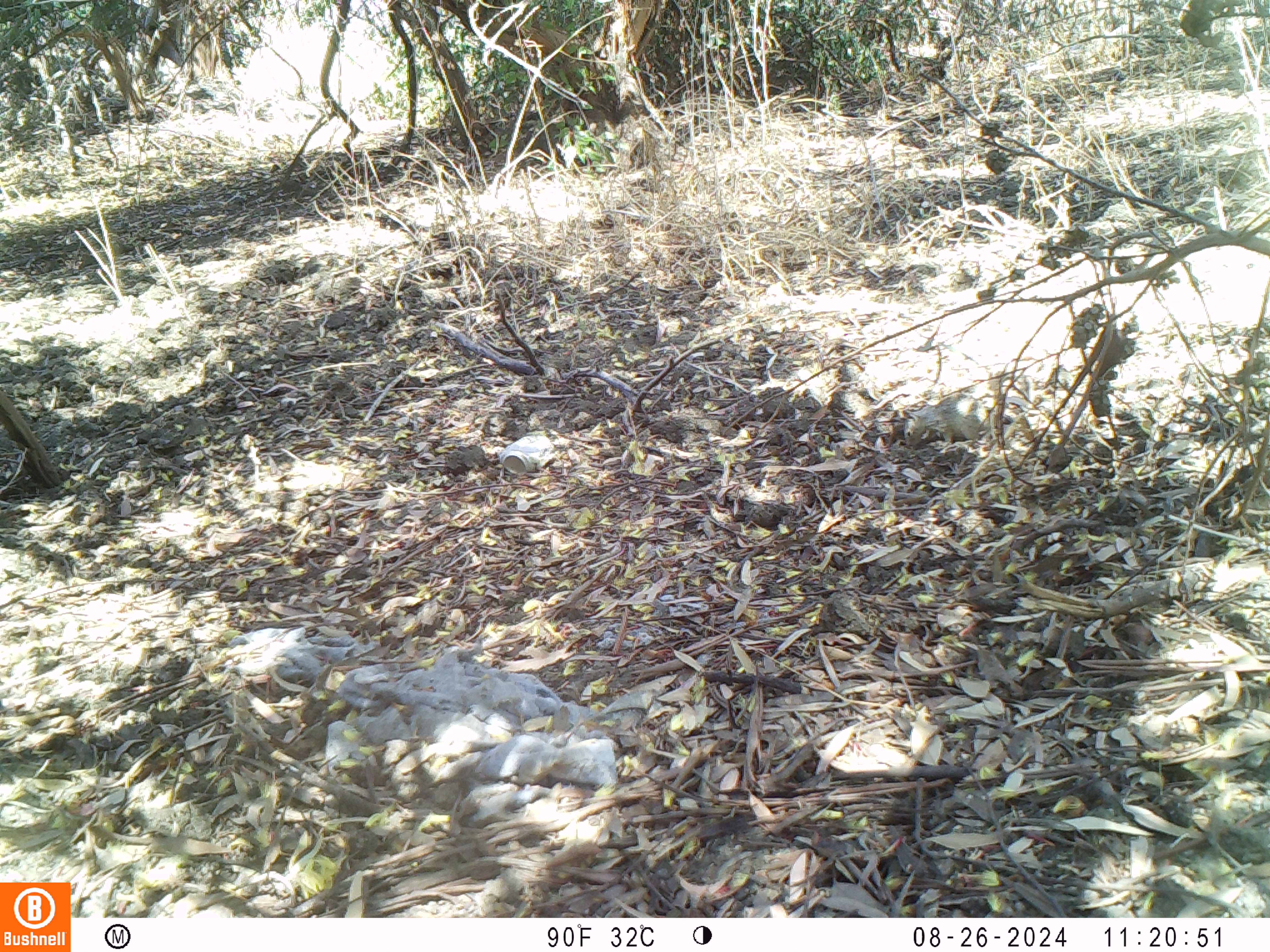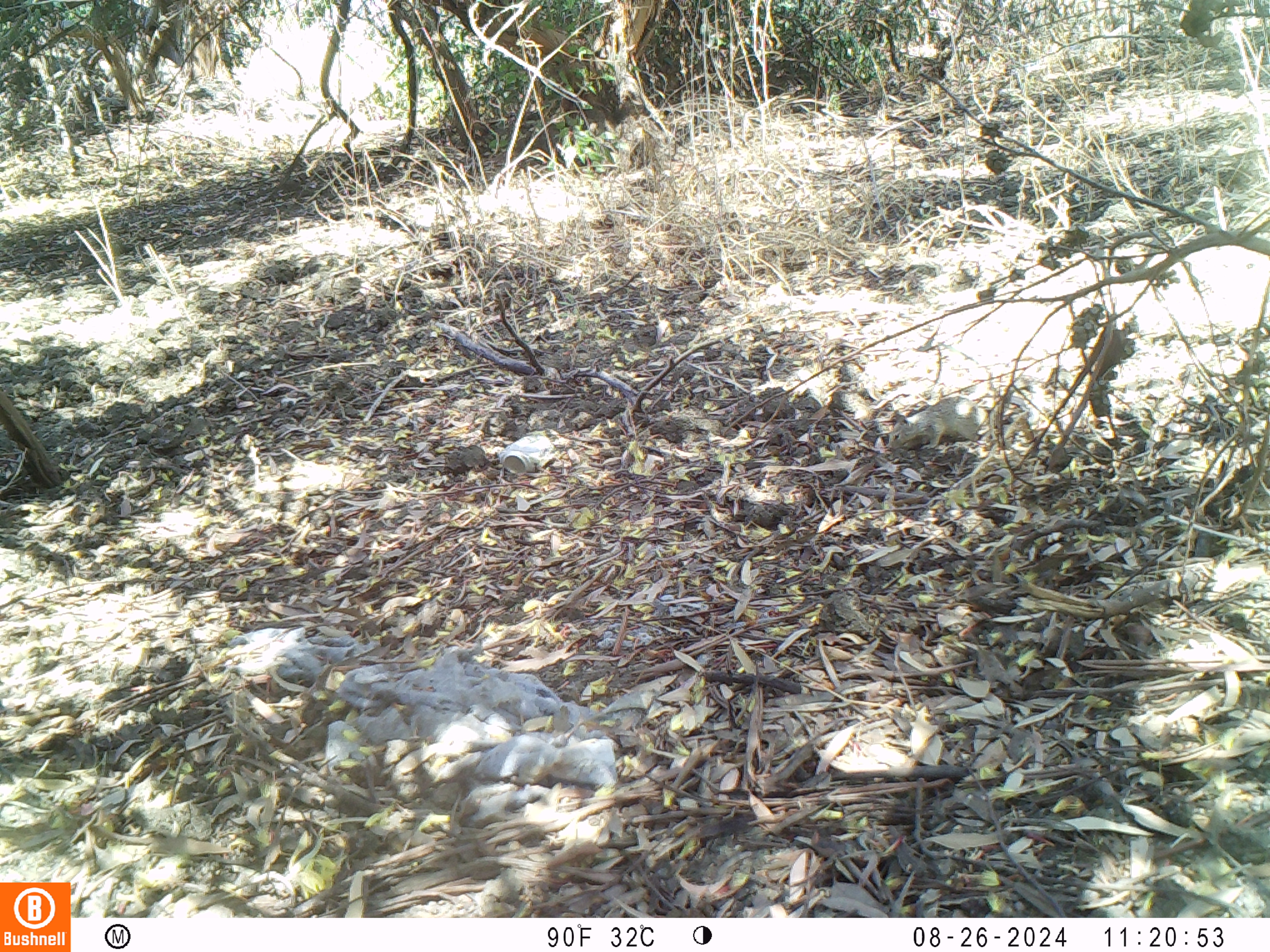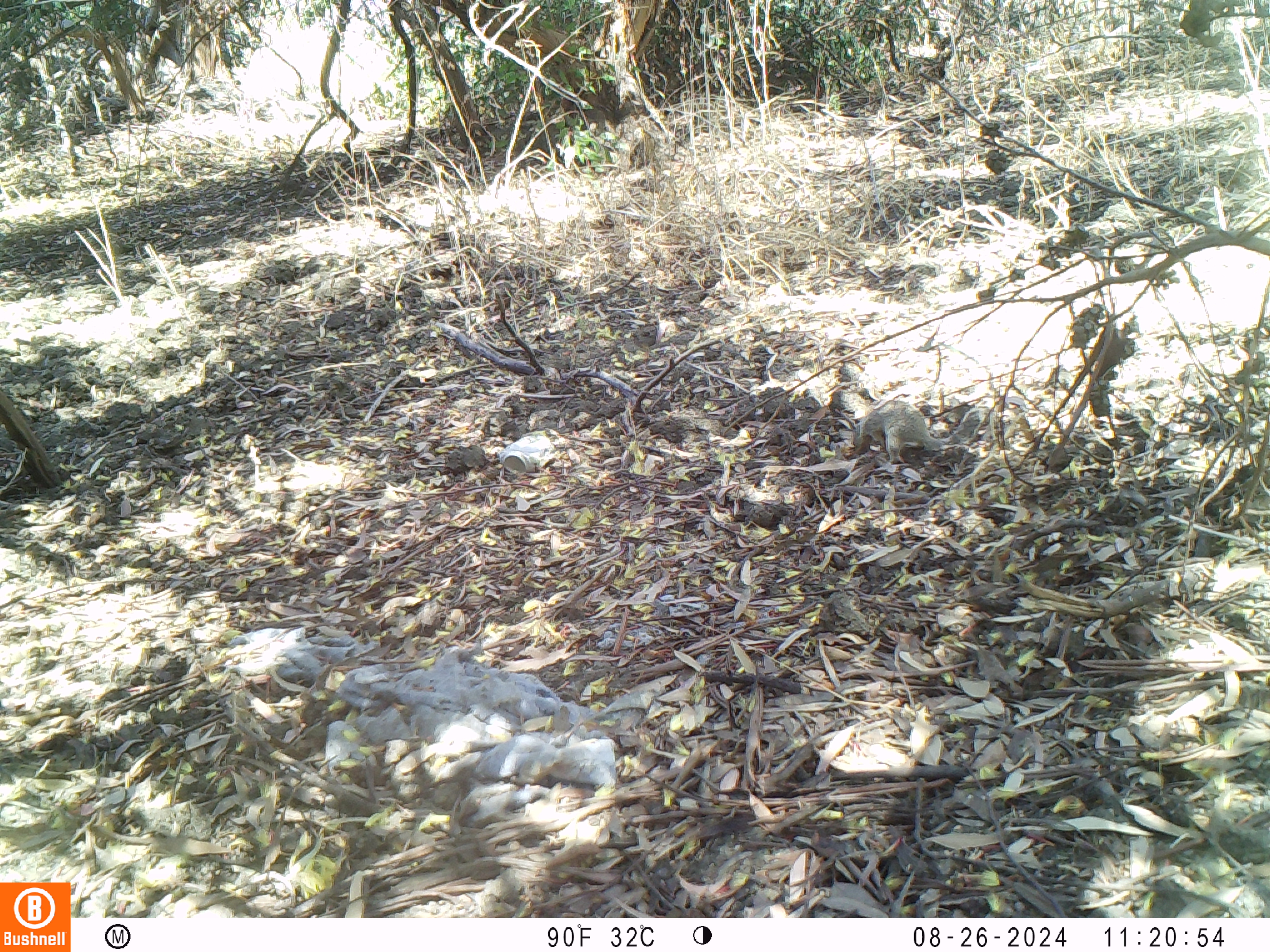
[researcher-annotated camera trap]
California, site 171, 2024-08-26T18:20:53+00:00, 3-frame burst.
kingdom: Animalia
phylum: Chordata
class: Mammalia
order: Rodentia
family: Sciuridae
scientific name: Sciuridae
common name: squirrel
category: unknown squirrel